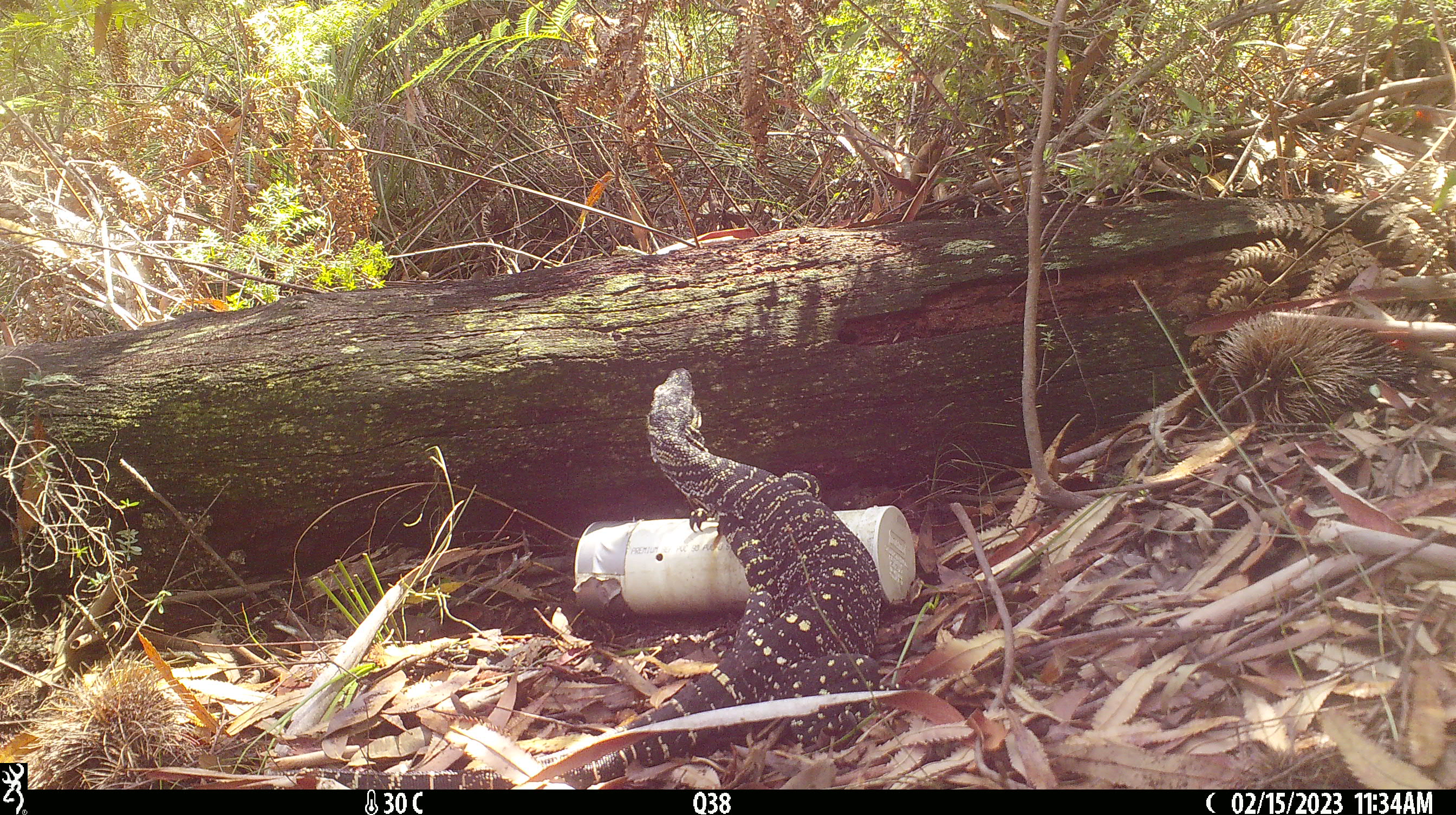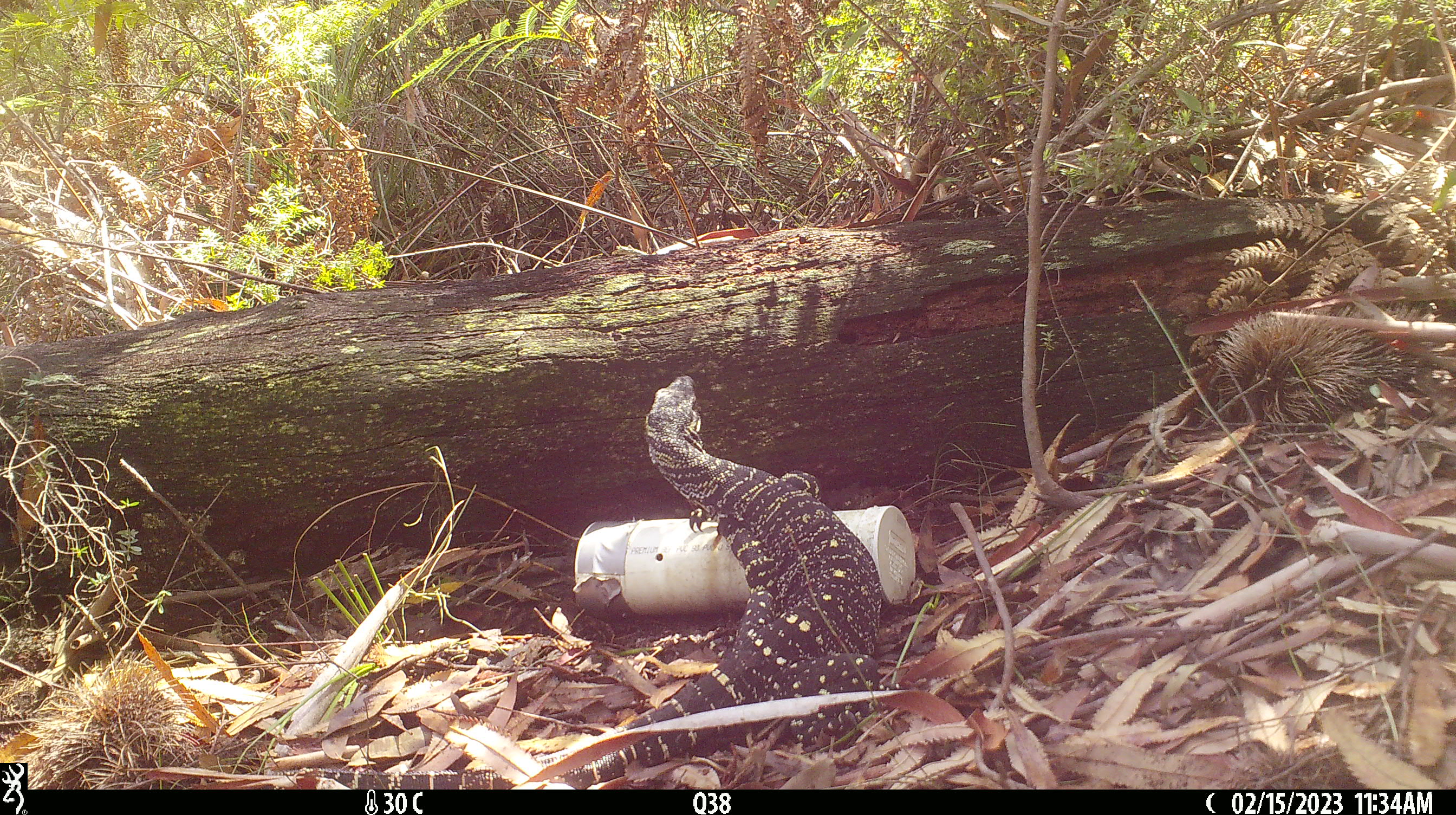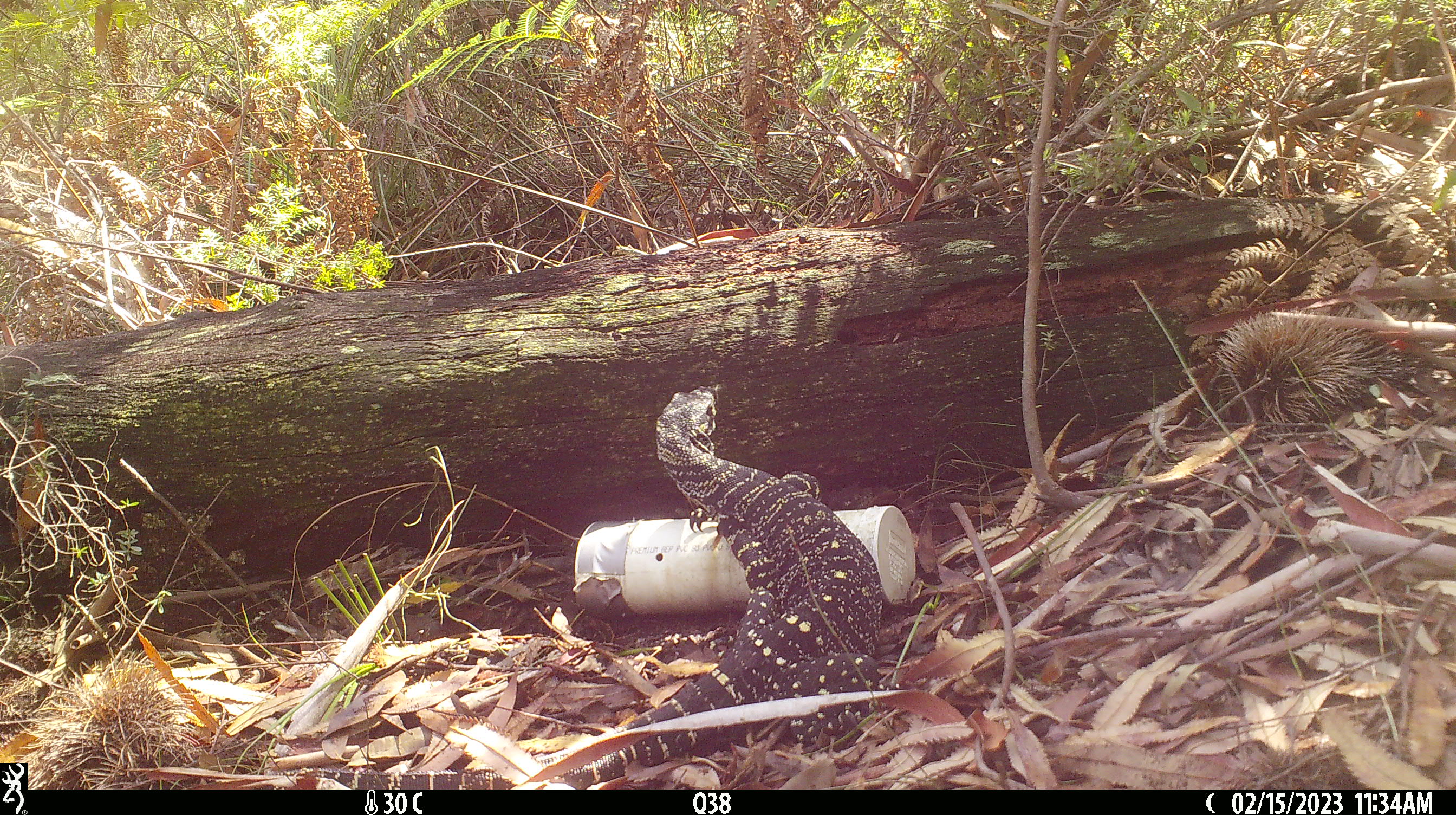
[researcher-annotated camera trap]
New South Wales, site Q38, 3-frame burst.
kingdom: Animalia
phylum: Chordata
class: Reptilia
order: Squamata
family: Varanidae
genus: Varanus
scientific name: Varanus varius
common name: lace monitor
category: goanna